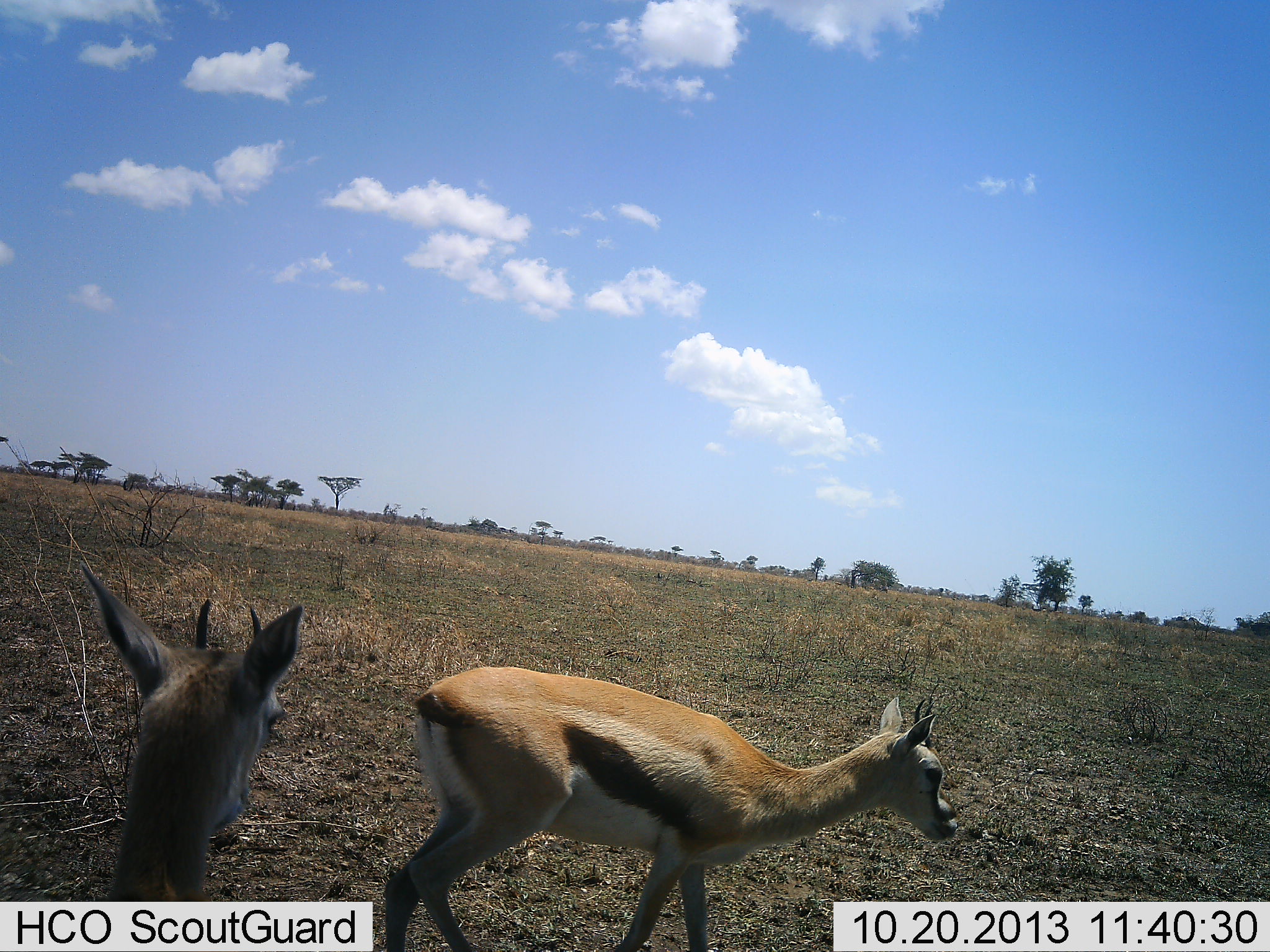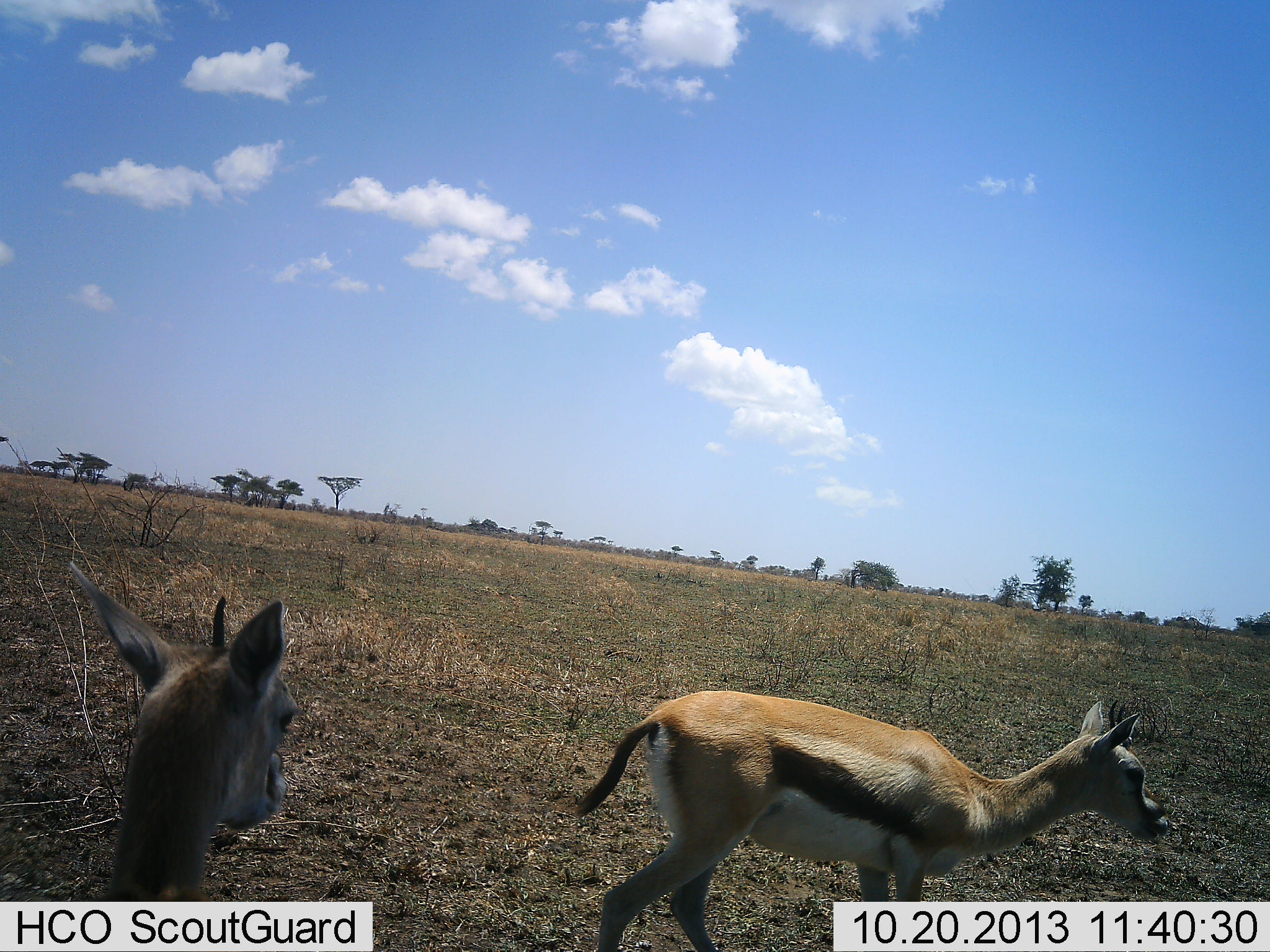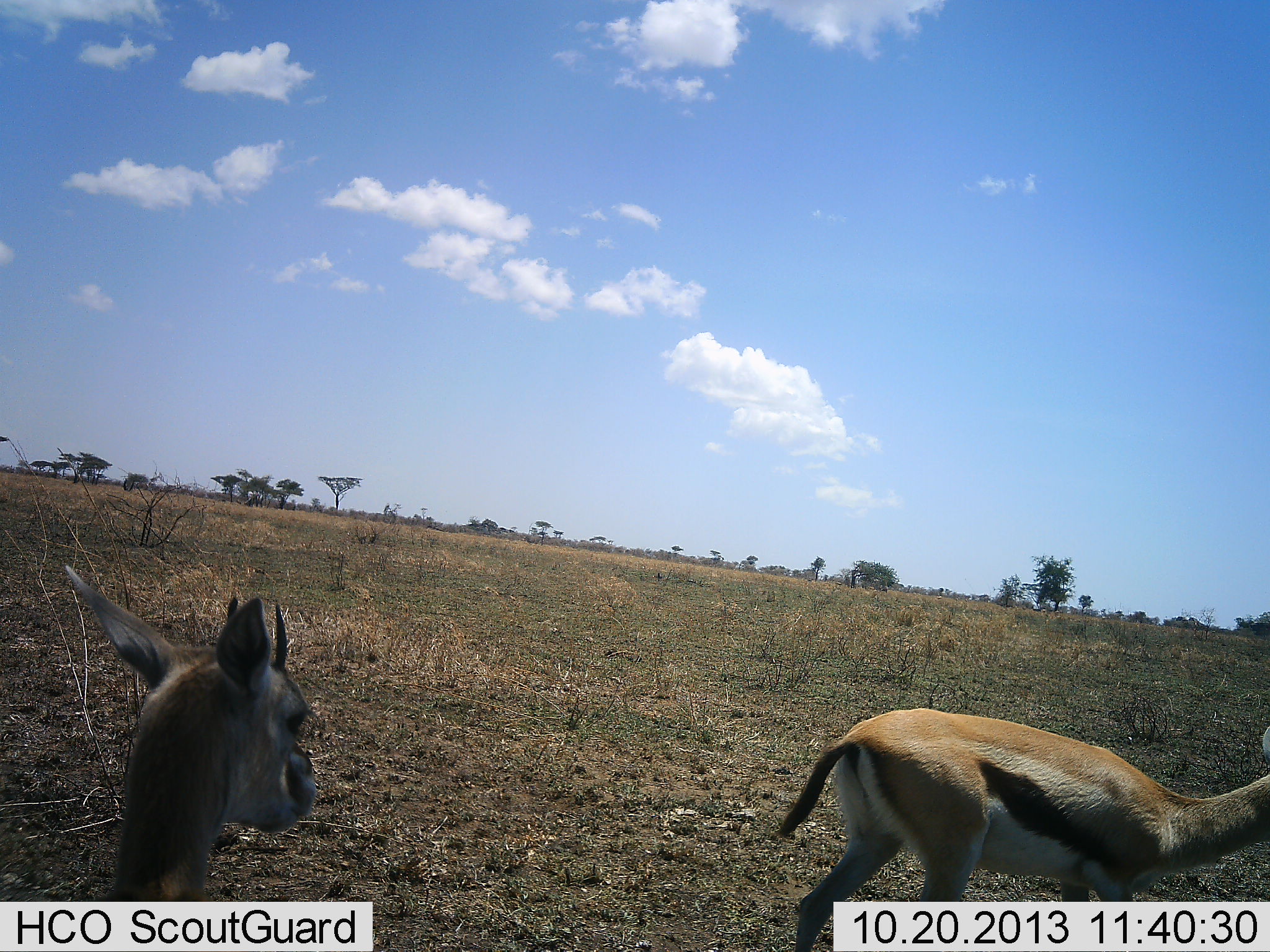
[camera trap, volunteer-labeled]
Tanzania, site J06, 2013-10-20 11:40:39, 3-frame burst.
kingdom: Animalia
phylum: Chordata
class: Mammalia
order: Artiodactyla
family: Bovidae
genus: Eudorcas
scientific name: Eudorcas thomsonii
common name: thomson's gazelle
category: gazellethomsons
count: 2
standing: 70%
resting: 10%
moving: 80%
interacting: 0%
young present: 0%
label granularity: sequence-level